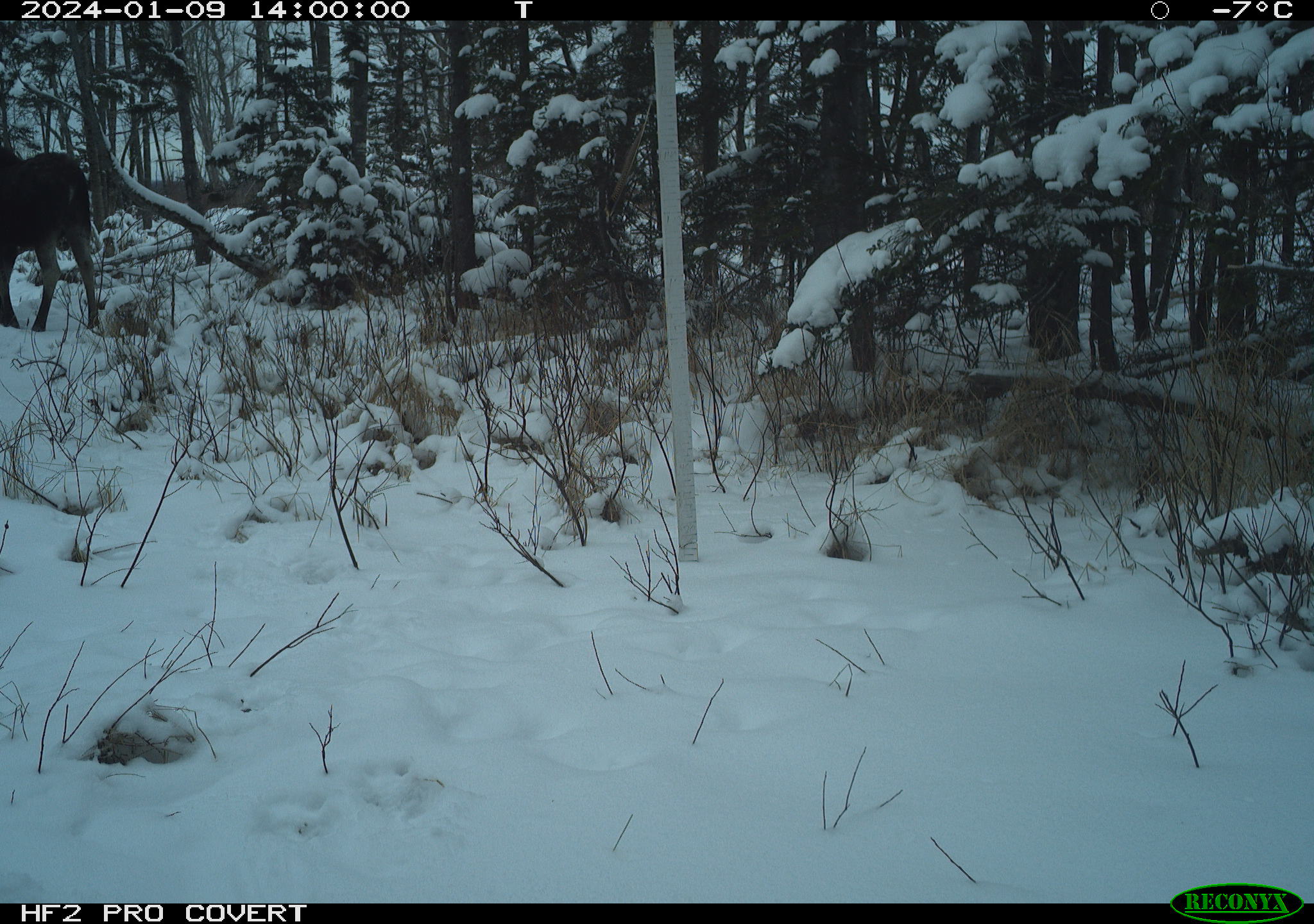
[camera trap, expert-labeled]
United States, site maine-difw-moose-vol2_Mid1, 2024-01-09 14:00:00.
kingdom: Animalia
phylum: Chordata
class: Mammalia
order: Artiodactyla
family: Cervidae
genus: Alces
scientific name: Alces alces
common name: moose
Moose (Alces alces).